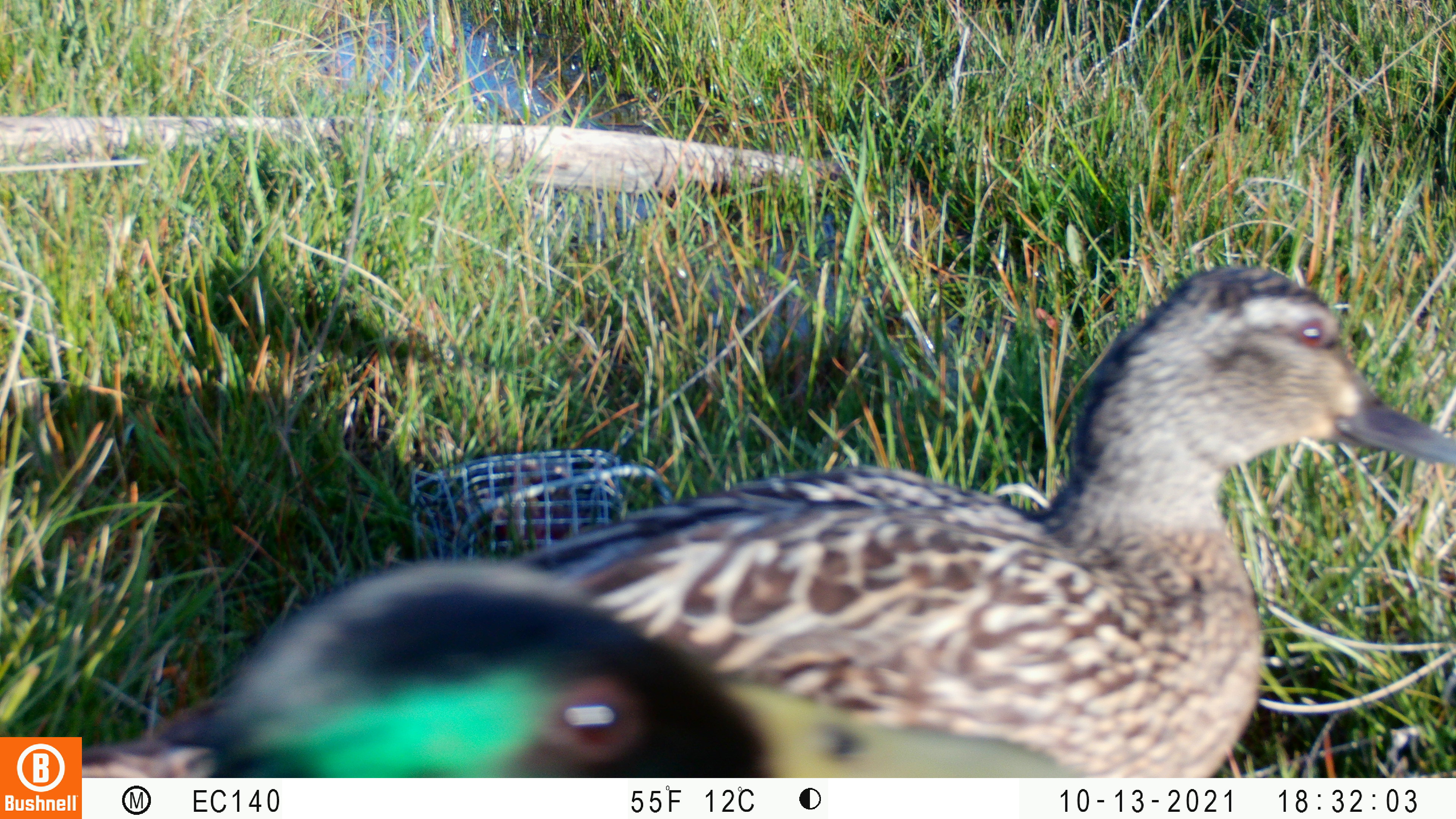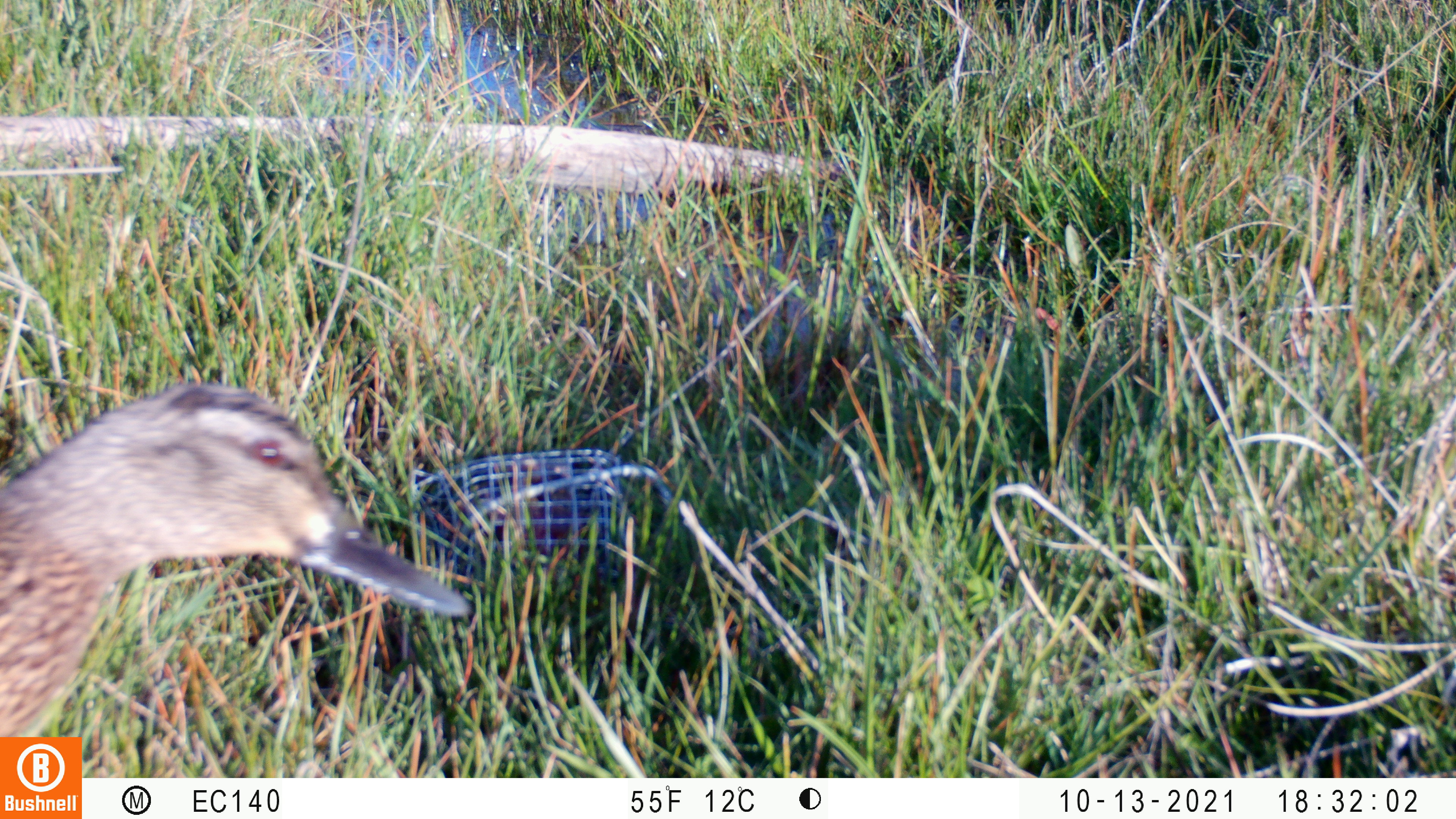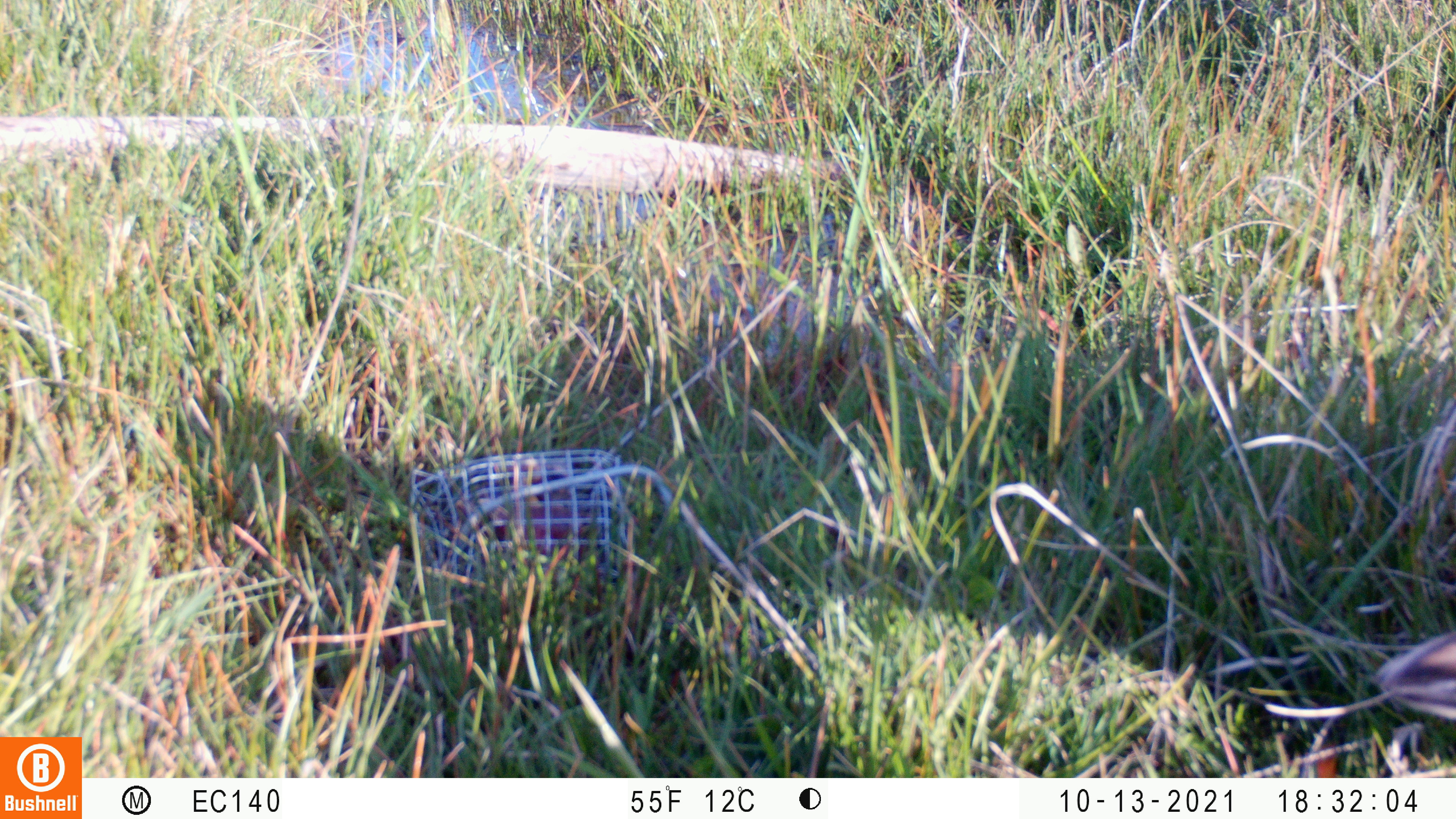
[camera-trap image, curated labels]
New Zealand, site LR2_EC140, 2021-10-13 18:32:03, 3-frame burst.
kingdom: Animalia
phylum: Chordata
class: Aves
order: Anseriformes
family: Anatidae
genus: Anas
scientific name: Anas platyrhynchos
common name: mallard